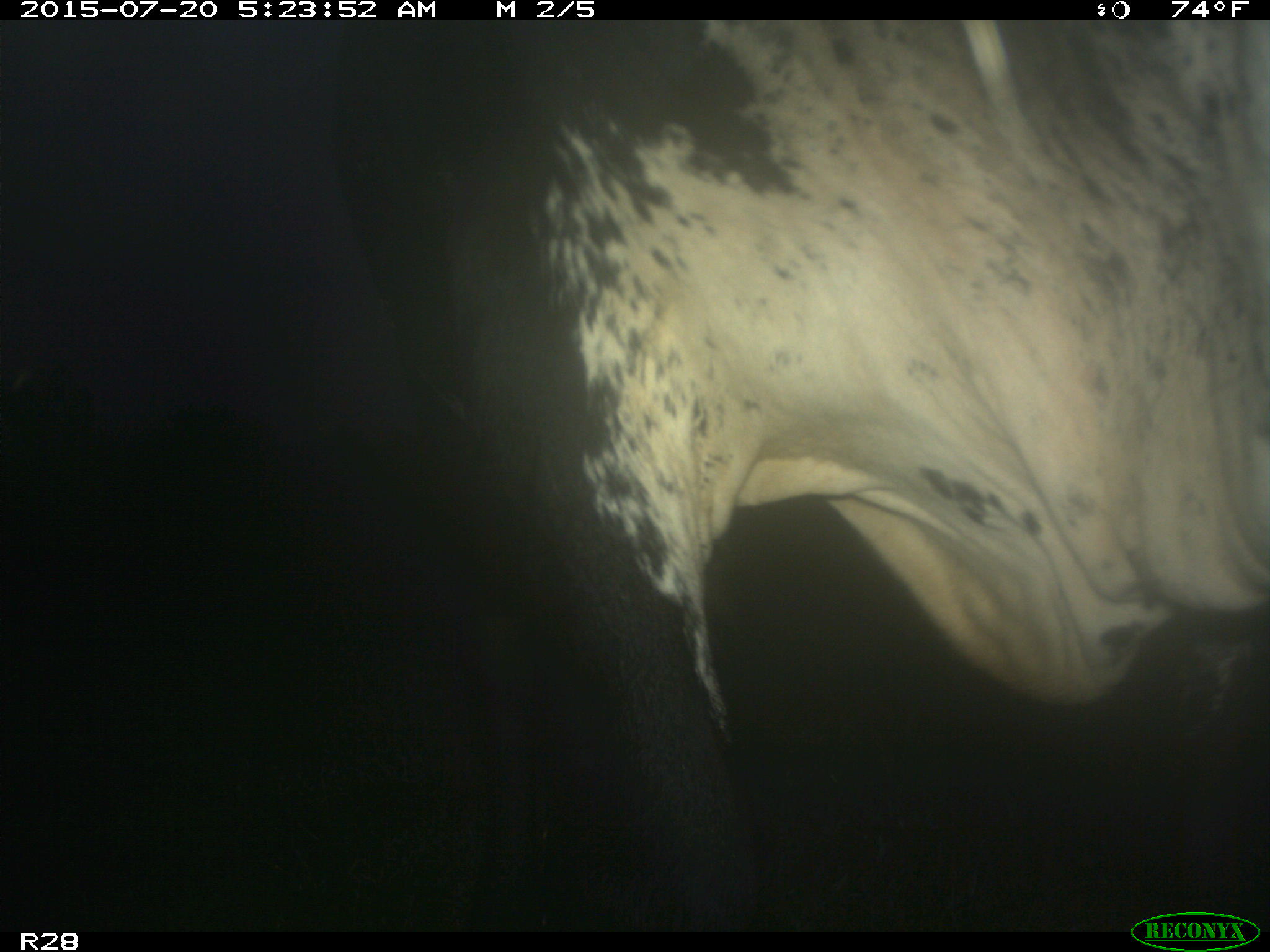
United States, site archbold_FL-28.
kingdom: Animalia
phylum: Chordata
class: Mammalia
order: Artiodactyla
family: Bovidae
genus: Bos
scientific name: Bos taurus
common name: domestic cow